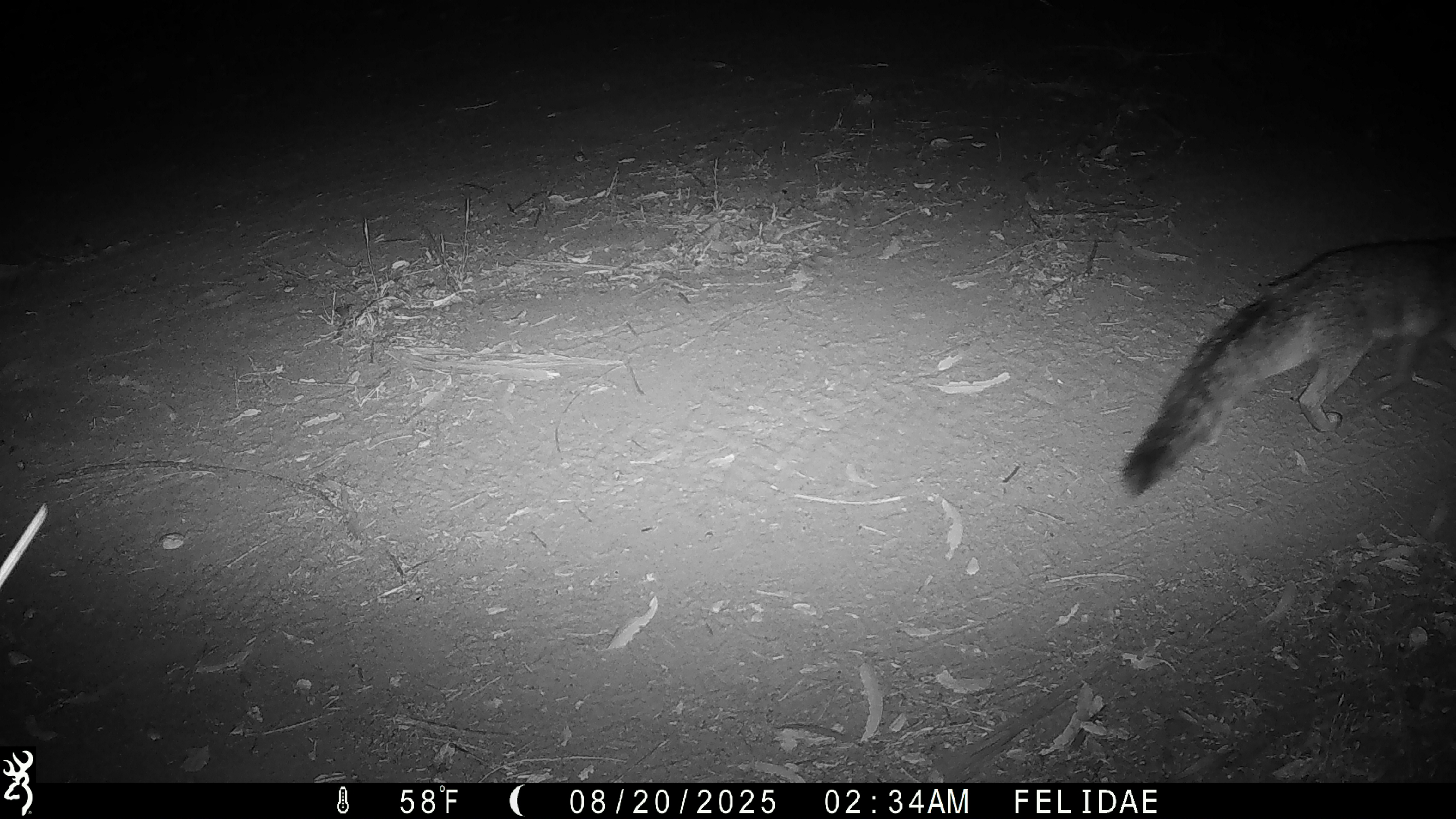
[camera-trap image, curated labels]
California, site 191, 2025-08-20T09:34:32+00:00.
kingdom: Animalia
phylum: Chordata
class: Mammalia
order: Carnivora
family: Canidae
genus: Urocyon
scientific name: Urocyon cinereoargenteus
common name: gray fox